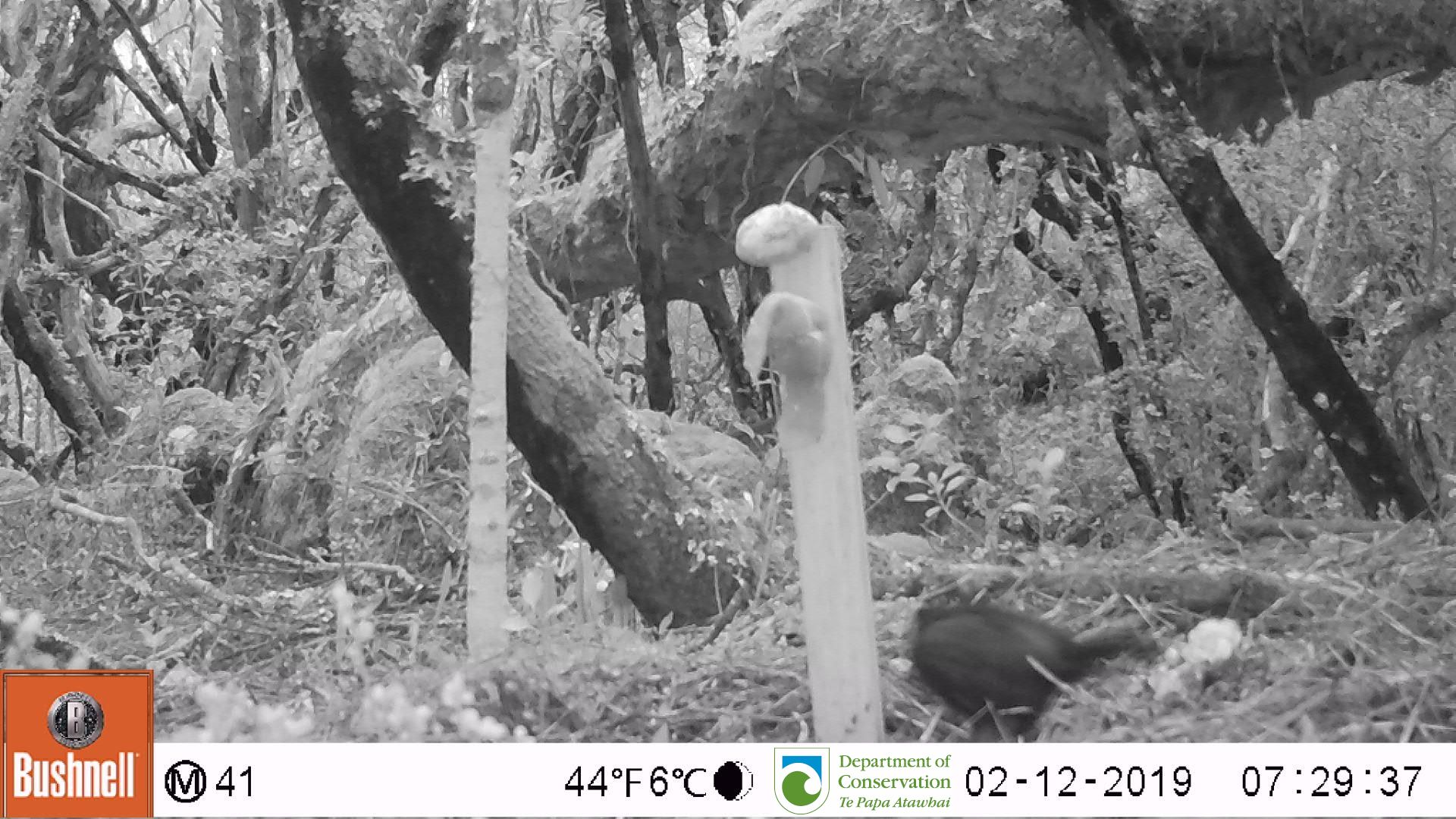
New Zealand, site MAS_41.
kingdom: Animalia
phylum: Chordata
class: Aves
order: Passeriformes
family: Turdidae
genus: Turdus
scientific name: Turdus merula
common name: eurasian blackbird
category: blackbird